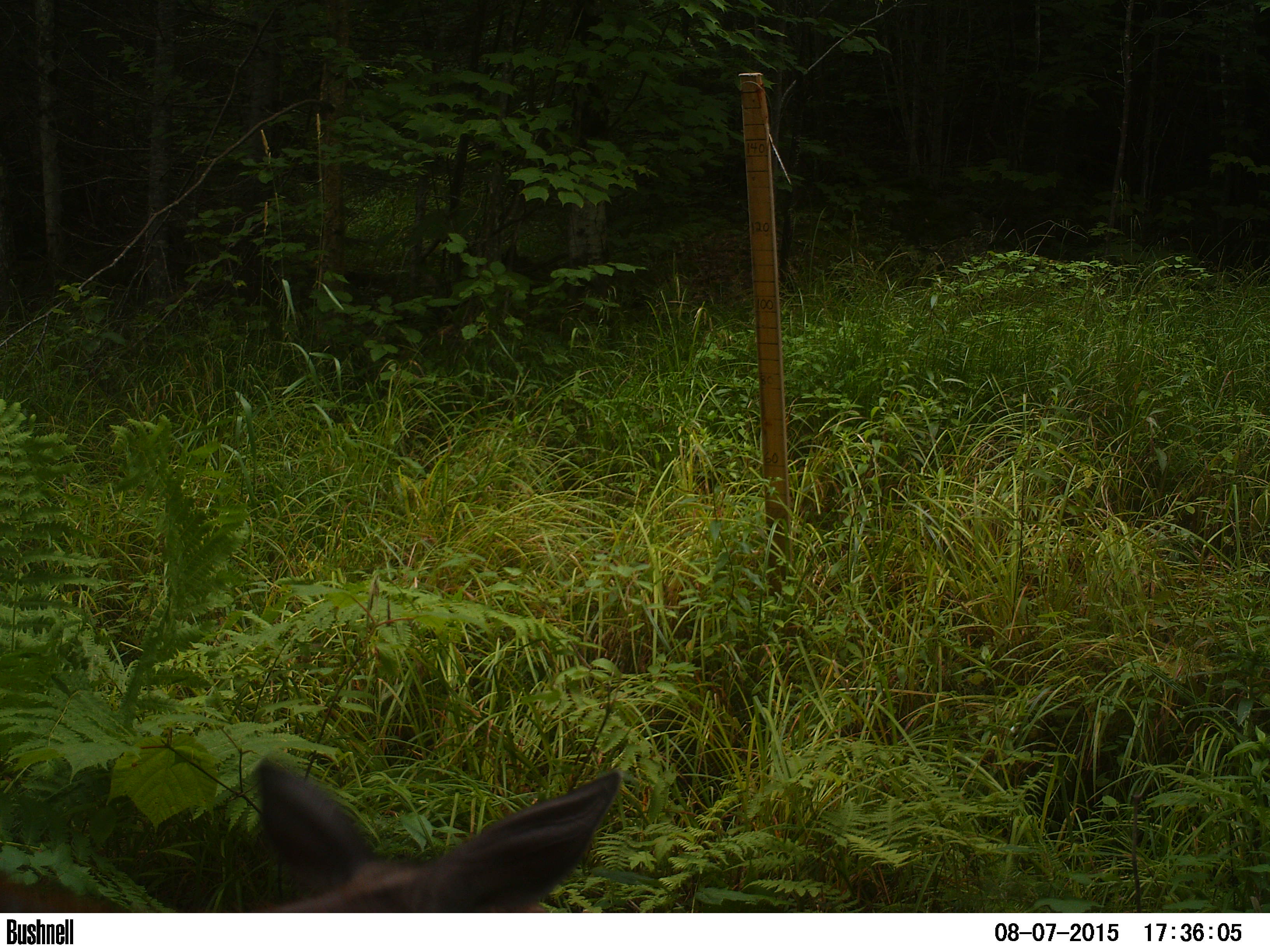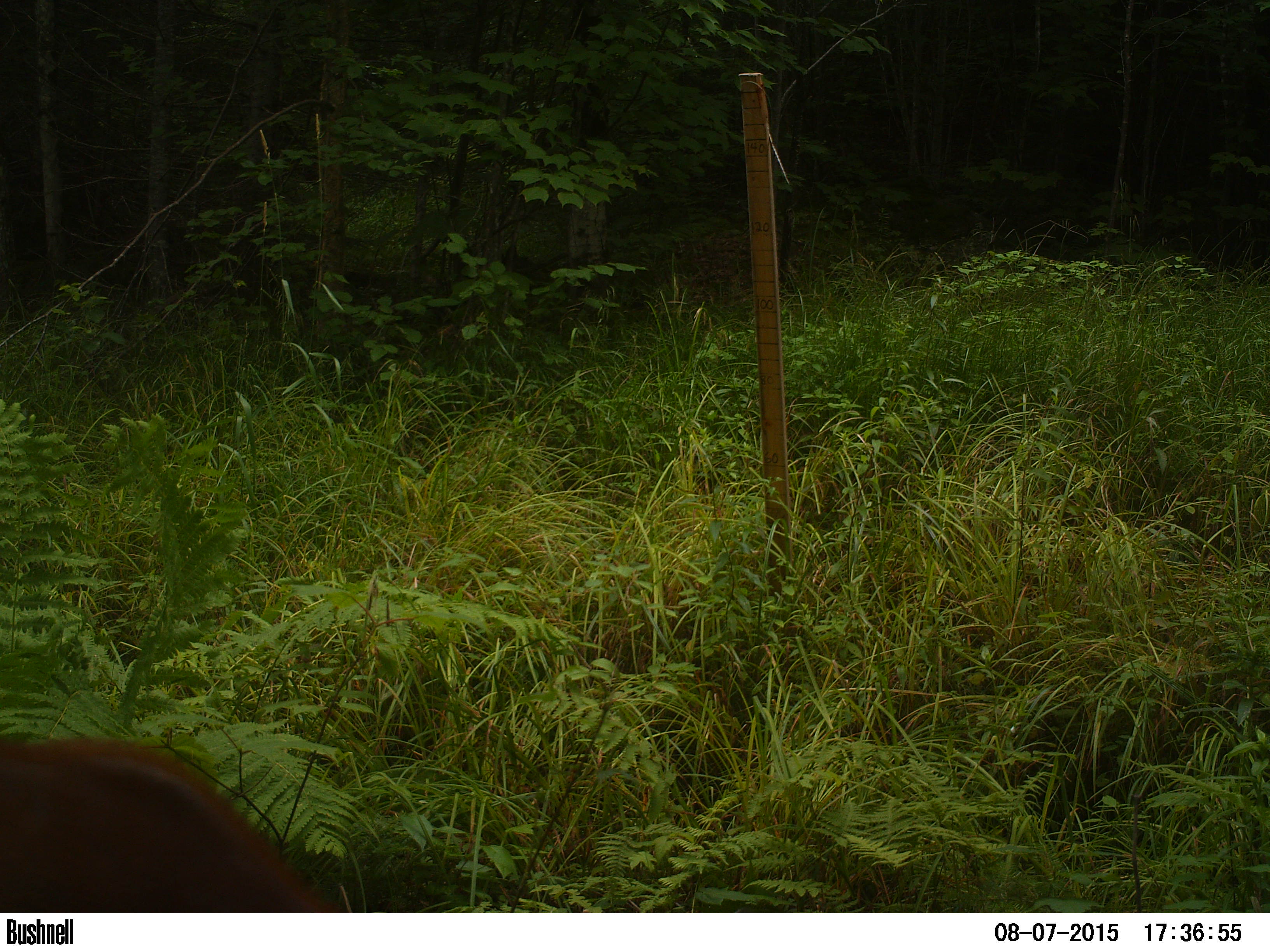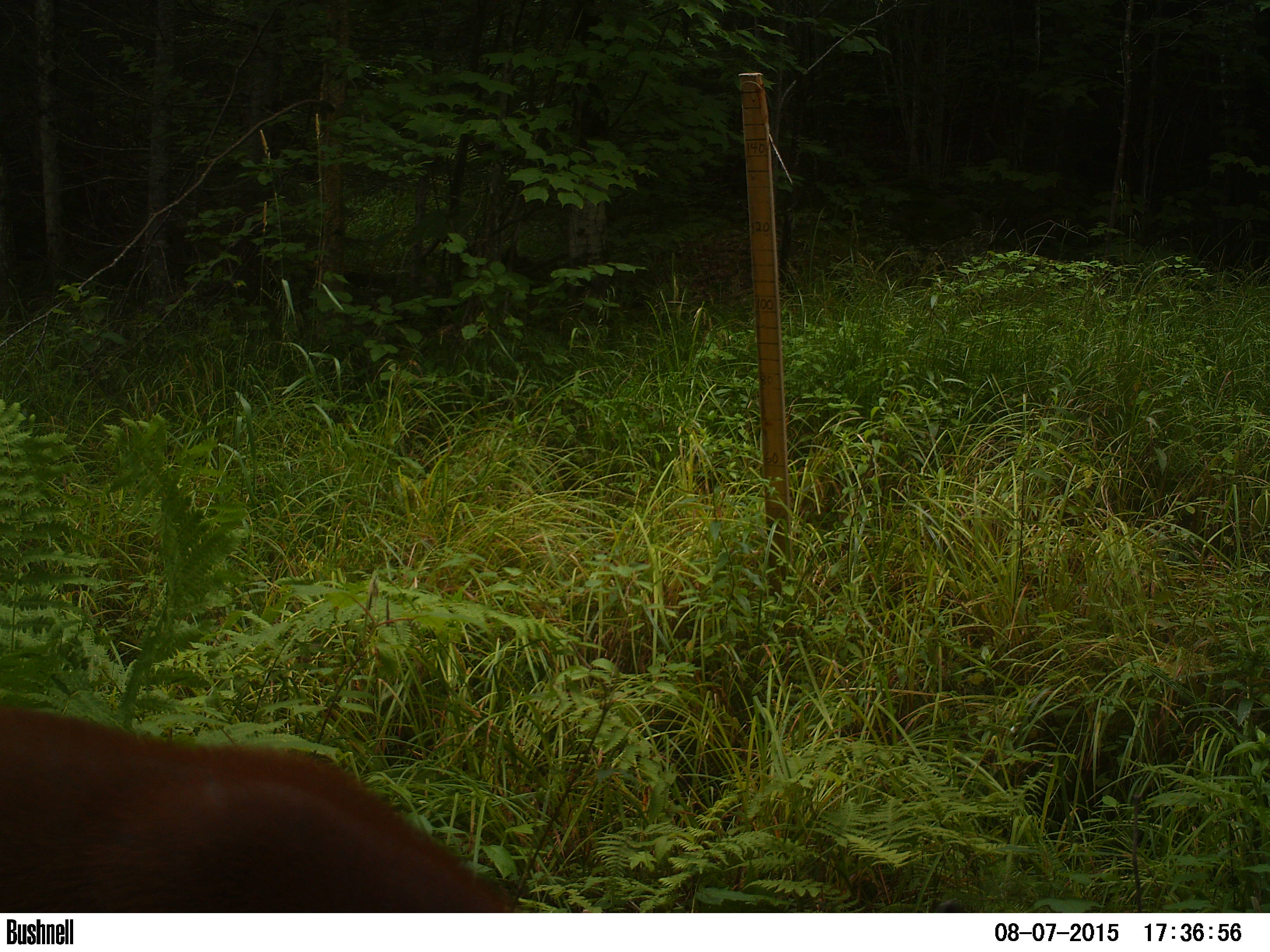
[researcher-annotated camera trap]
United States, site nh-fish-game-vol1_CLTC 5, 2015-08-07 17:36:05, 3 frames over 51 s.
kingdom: Animalia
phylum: Chordata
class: Mammalia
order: Artiodactyla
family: Cervidae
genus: Odocoileus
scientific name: Odocoileus virginianus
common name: white-tailed deer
White-tailed deer (Odocoileus virginianus).